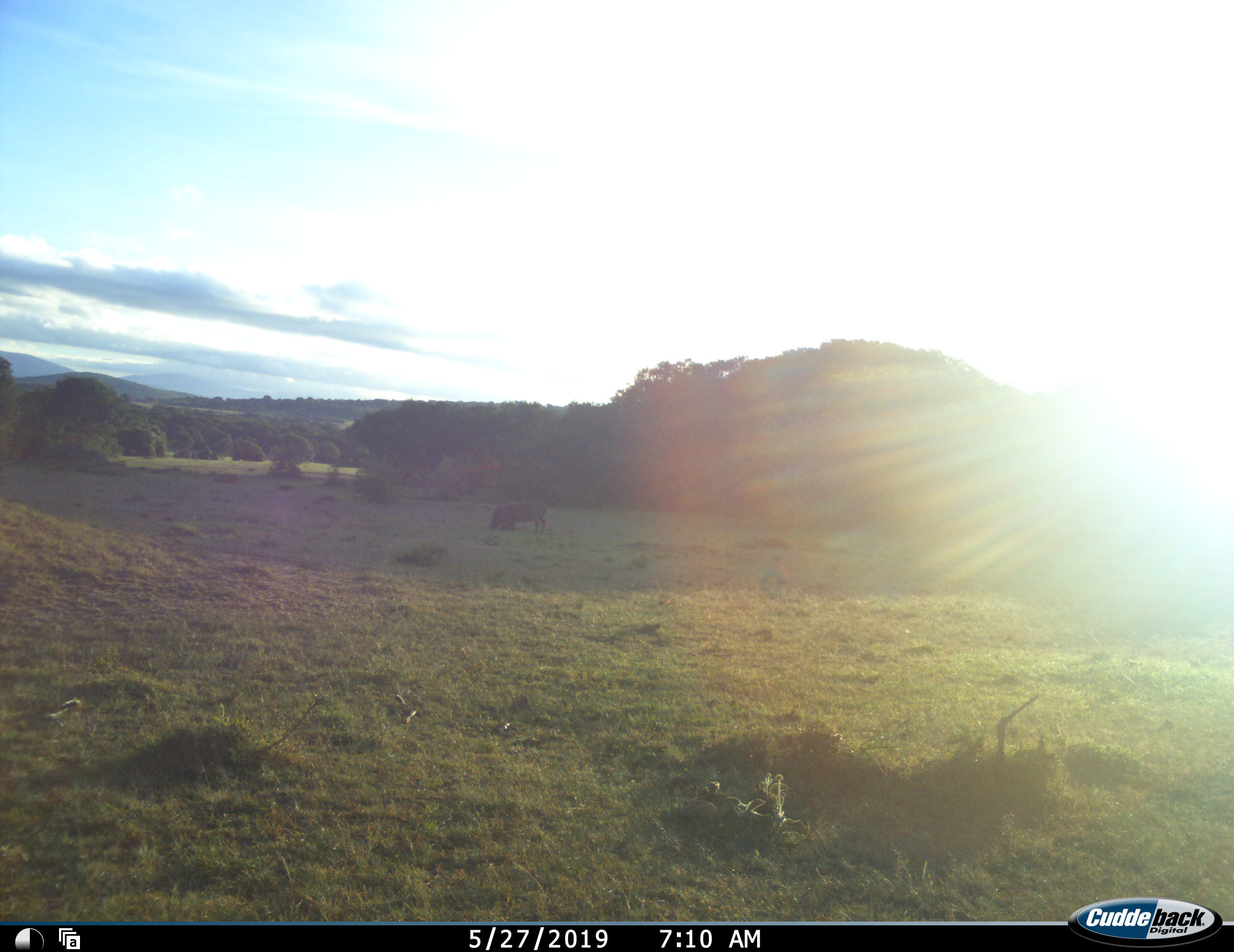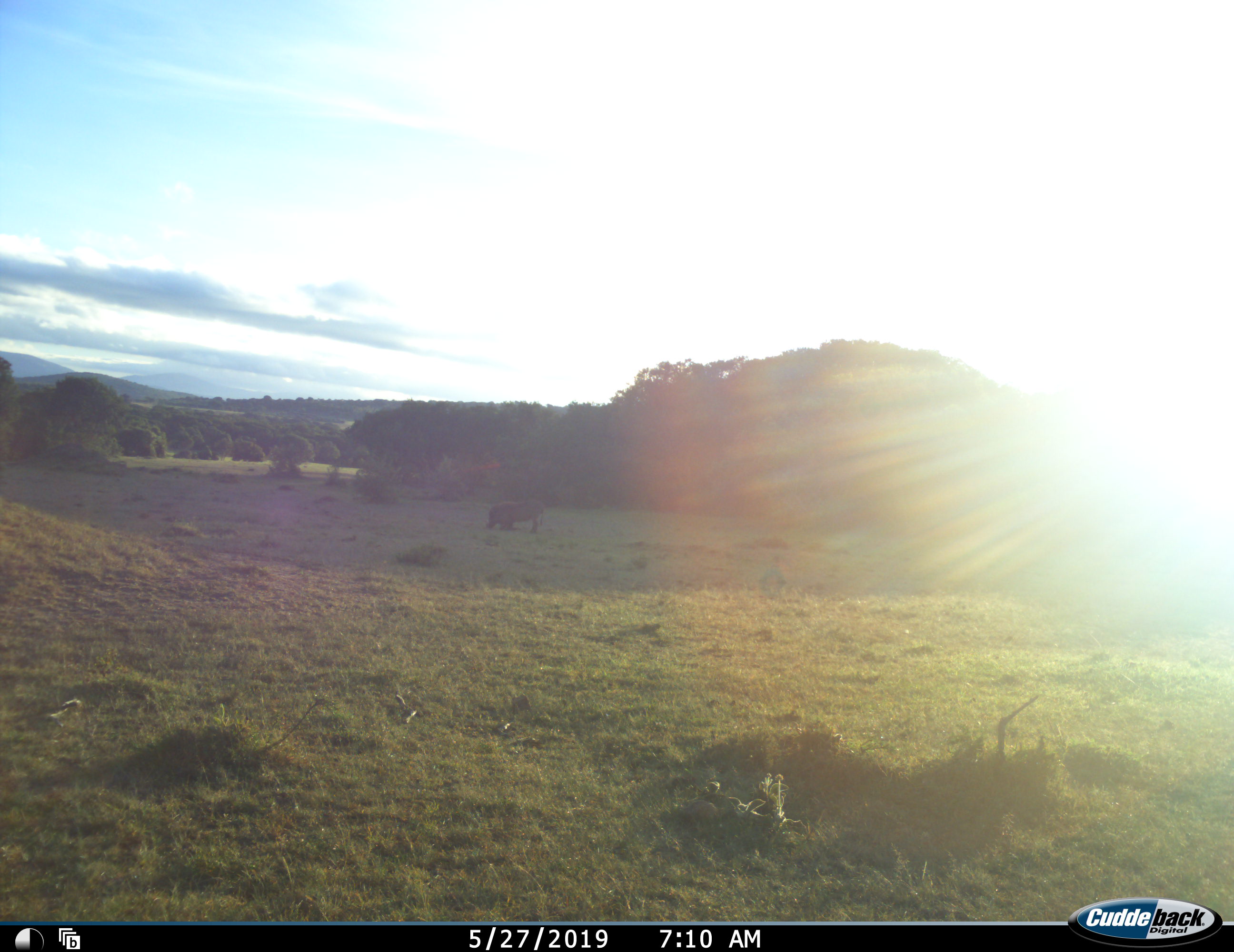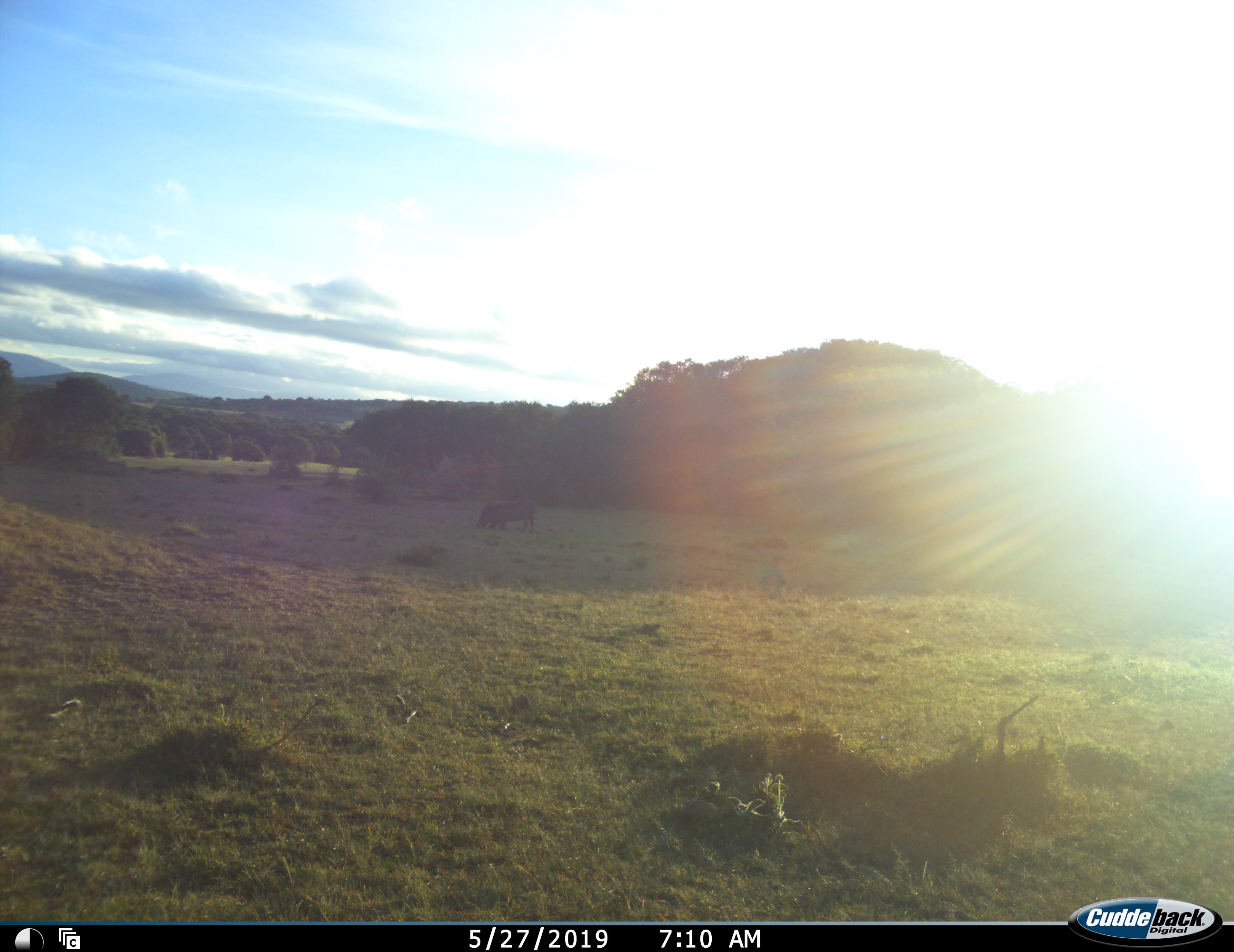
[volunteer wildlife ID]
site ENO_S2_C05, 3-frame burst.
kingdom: Animalia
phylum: Chordata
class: Mammalia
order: Artiodactyla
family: Suidae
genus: Phacochoerus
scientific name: Phacochoerus africanus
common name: warthog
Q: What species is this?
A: Warthog (Phacochoerus africanus).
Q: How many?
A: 1.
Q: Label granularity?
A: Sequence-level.